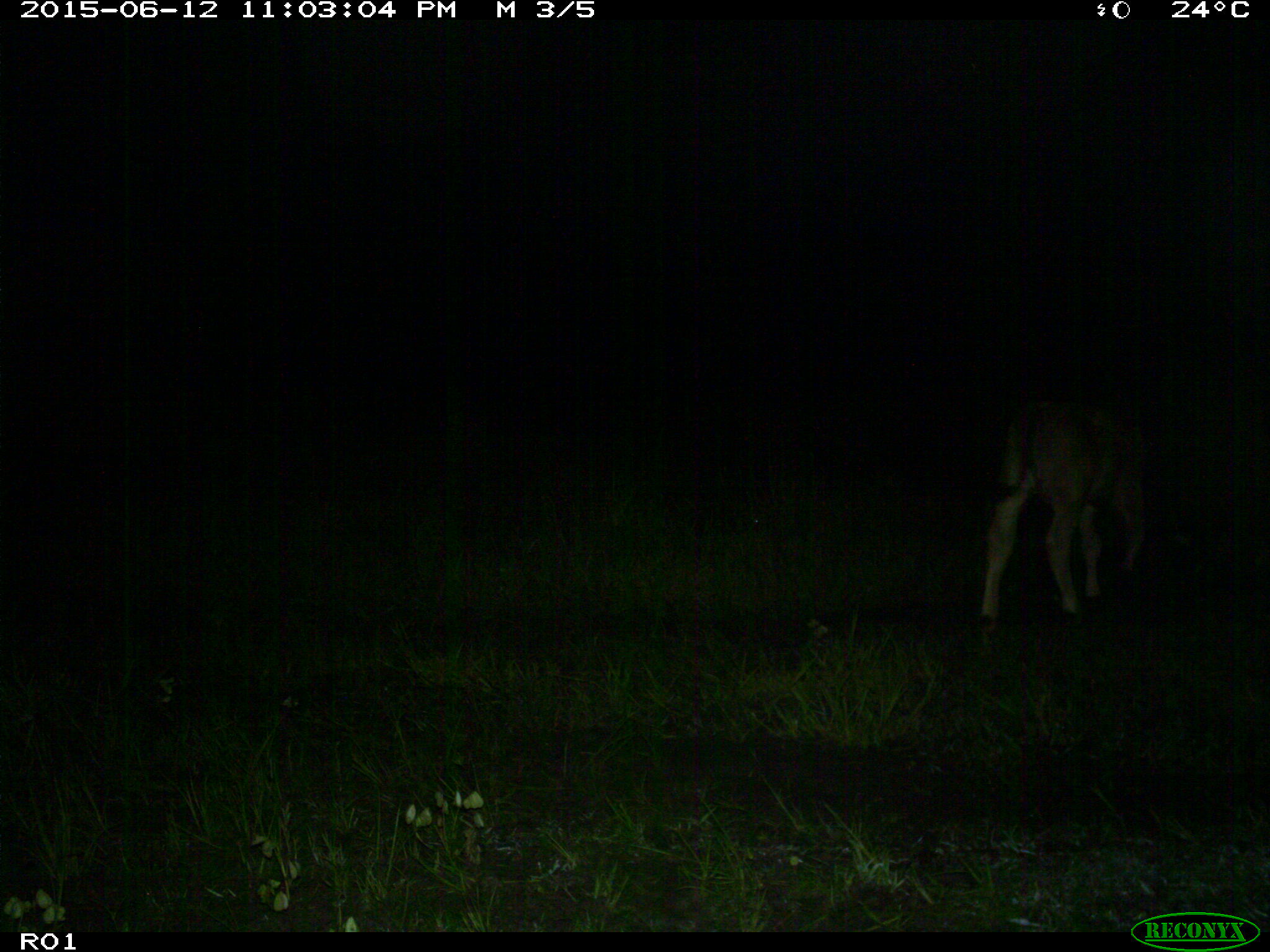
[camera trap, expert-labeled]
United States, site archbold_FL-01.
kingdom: Animalia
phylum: Chordata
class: Mammalia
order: Artiodactyla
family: Bovidae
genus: Bos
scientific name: Bos taurus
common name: domestic cow